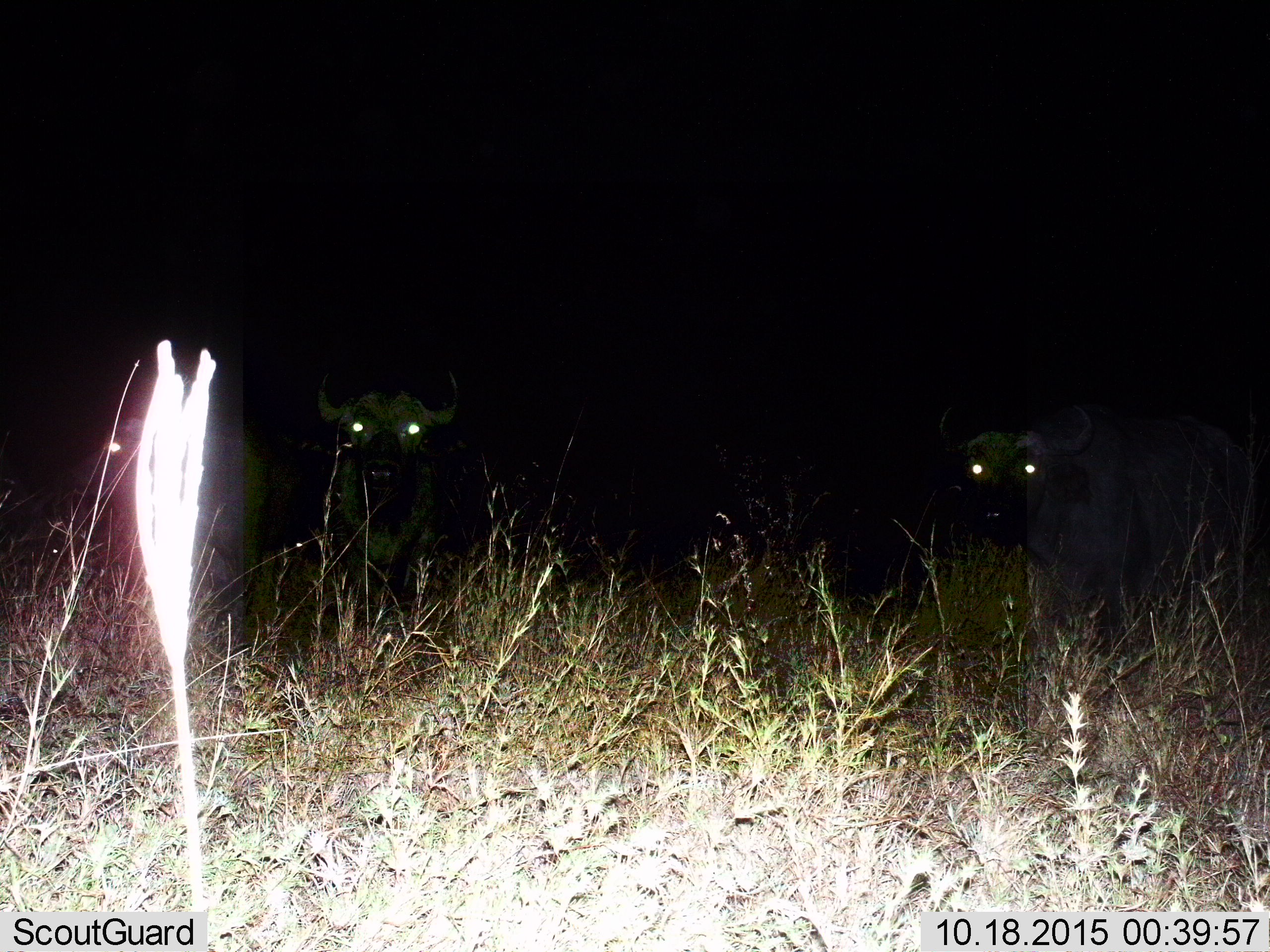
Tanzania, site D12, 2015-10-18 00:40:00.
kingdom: Animalia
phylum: Chordata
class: Mammalia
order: Artiodactyla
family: Bovidae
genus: Syncerus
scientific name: Syncerus caffer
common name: cape buffalo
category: buffalo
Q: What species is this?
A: Buffalo (cape buffalo) (Syncerus caffer).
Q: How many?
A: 3.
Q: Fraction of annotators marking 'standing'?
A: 100%.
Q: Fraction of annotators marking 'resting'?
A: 0%.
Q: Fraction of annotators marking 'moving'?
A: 0%.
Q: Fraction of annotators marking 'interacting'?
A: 0%.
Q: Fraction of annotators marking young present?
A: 0%.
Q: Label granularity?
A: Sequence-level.